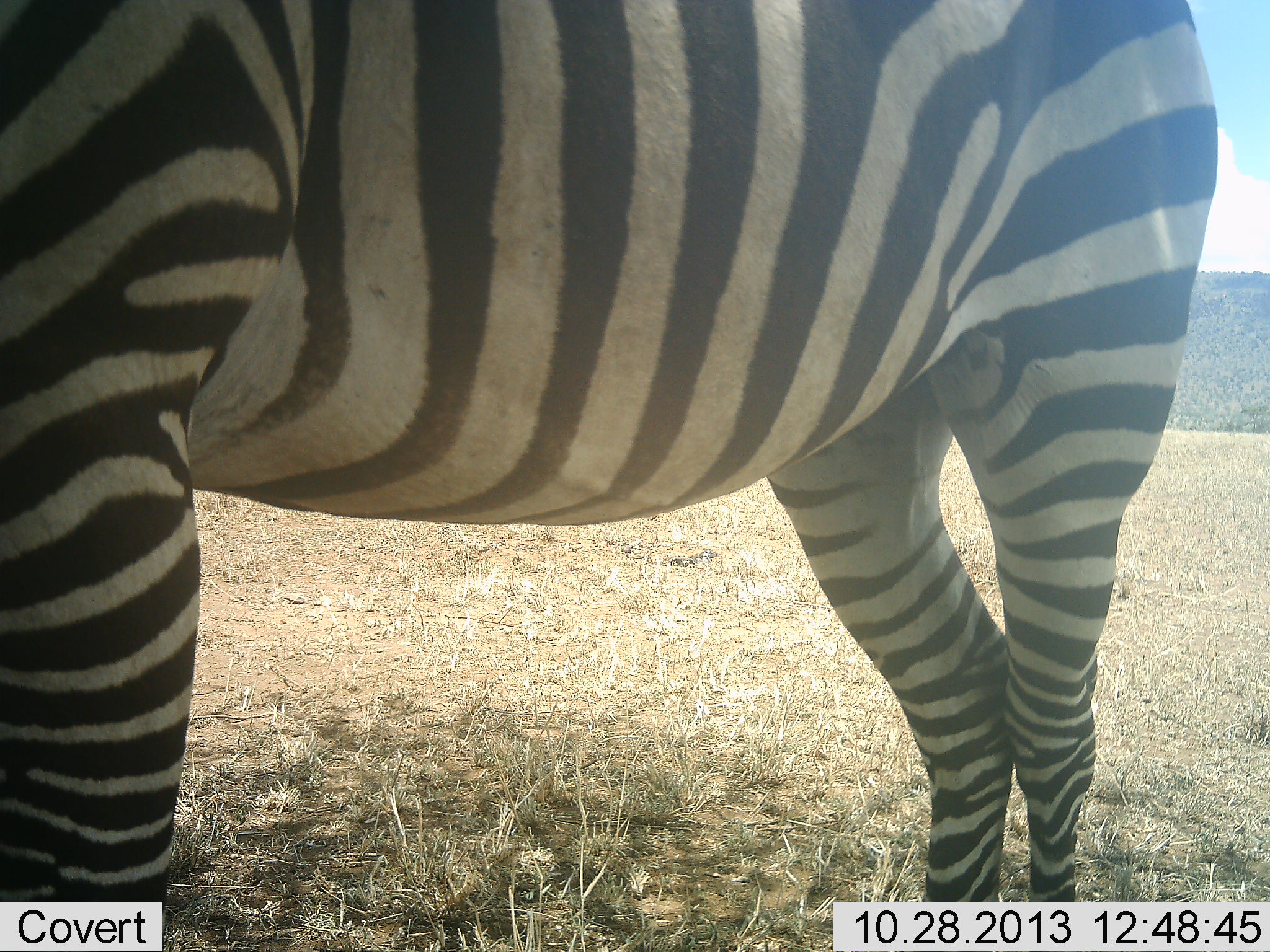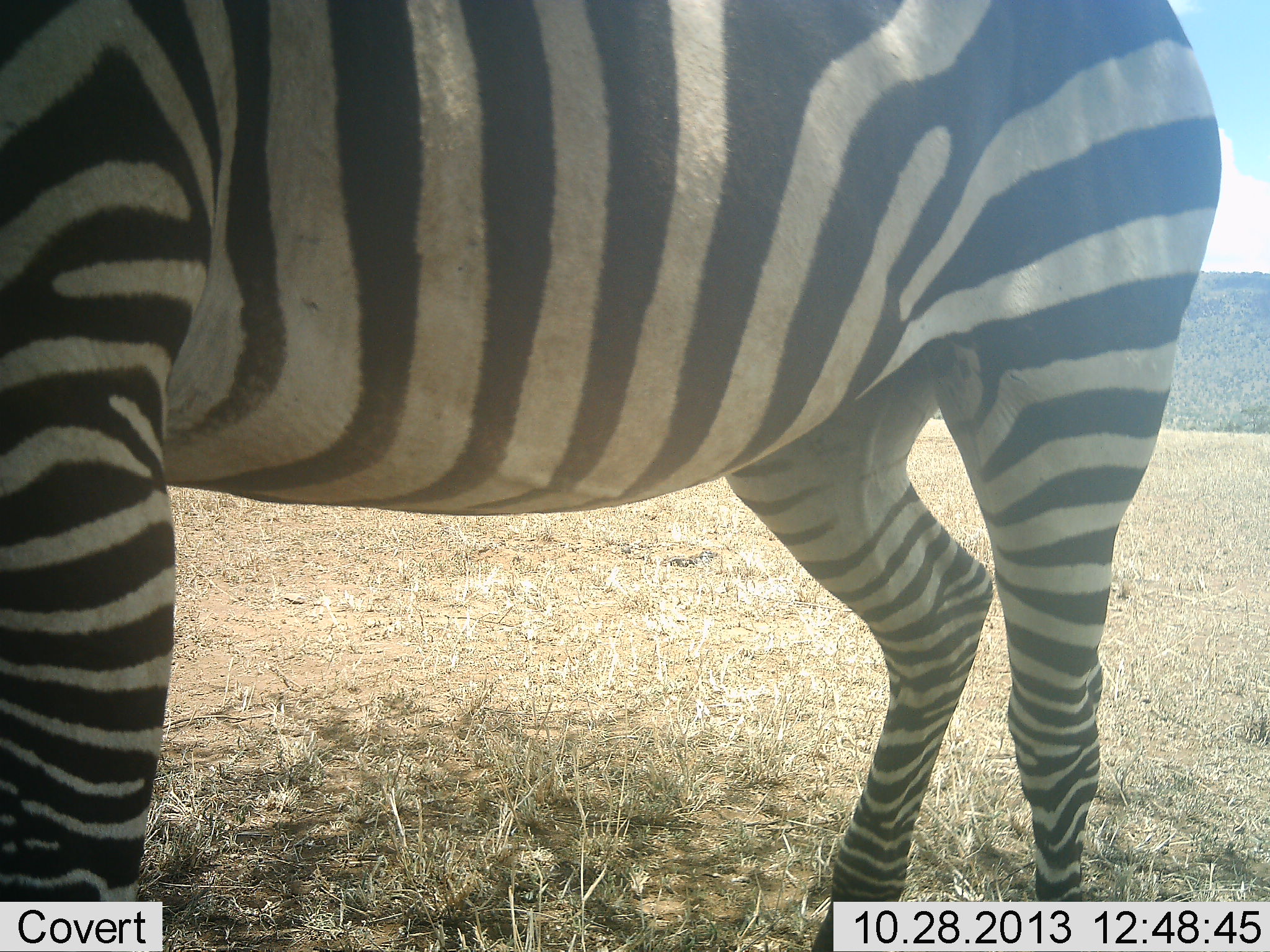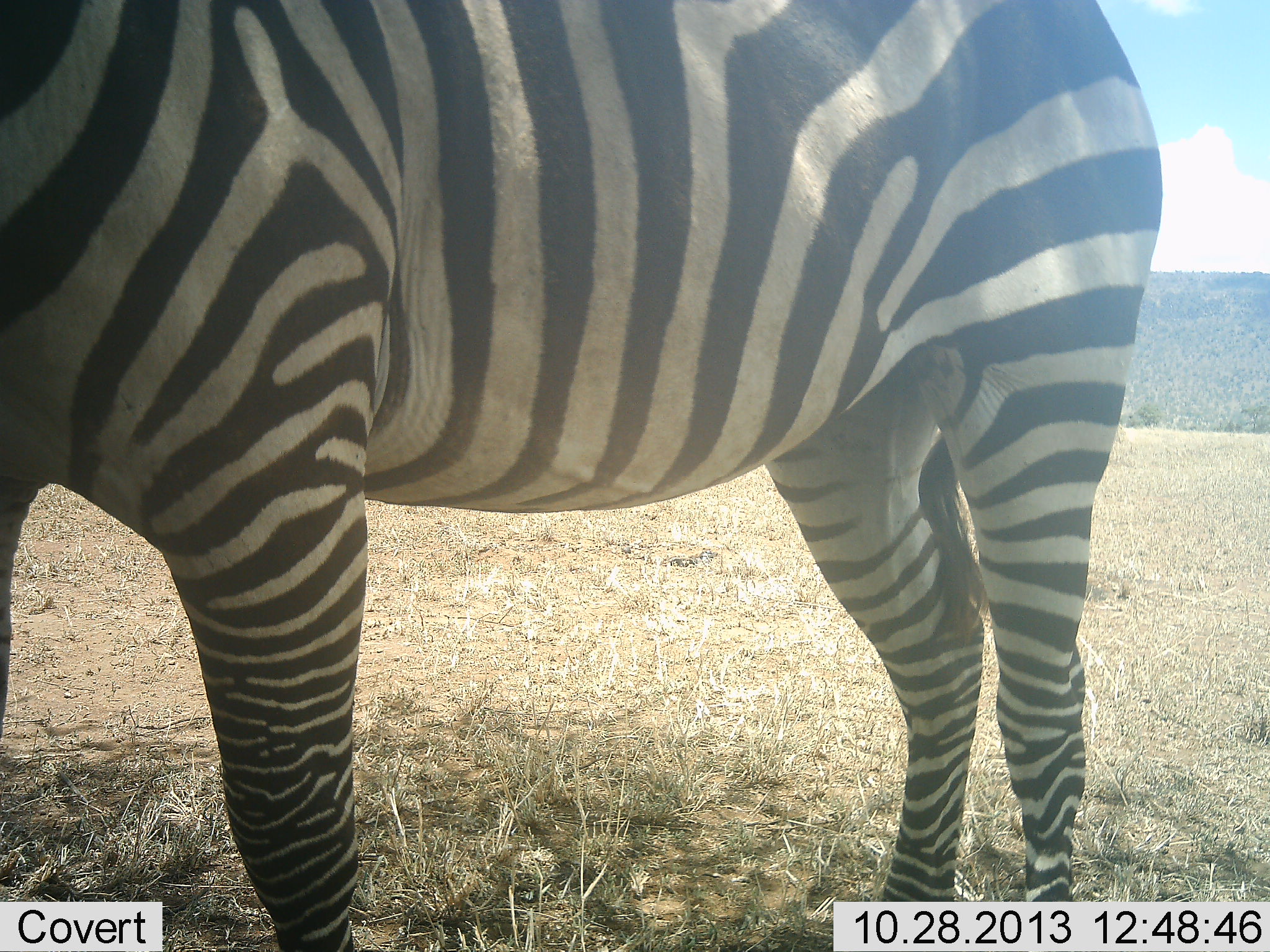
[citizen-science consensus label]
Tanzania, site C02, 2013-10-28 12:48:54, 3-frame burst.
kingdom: Animalia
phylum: Chordata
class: Mammalia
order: Perissodactyla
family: Equidae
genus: Equus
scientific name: Equus quagga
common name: plains zebra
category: zebra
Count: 1.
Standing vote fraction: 90%.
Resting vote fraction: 0%.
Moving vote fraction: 10%.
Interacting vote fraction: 0%.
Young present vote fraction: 0%.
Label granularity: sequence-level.